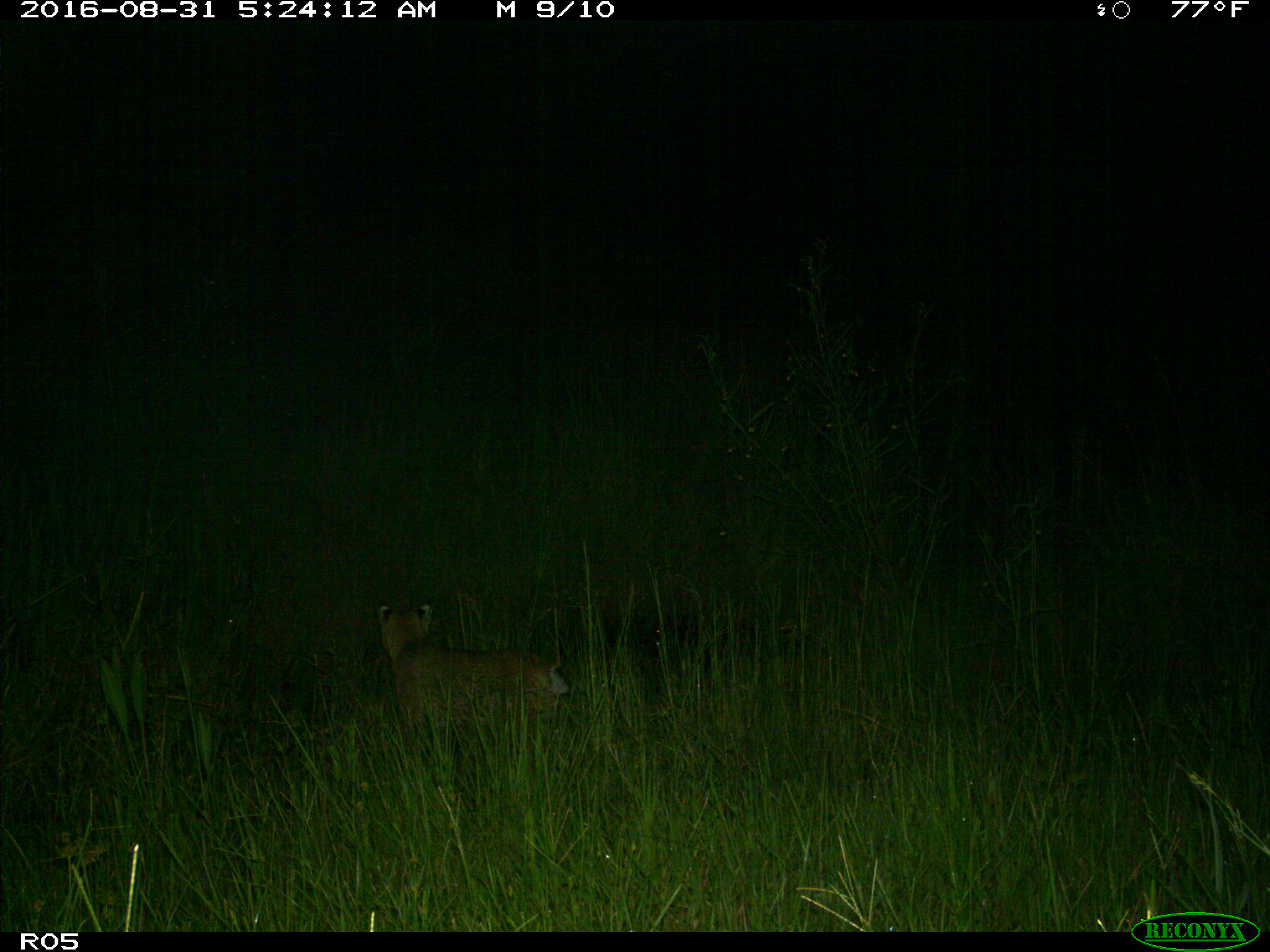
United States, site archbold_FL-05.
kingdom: Animalia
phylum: Chordata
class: Mammalia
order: Carnivora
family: Felidae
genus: Lynx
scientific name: Lynx rufus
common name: bobcat